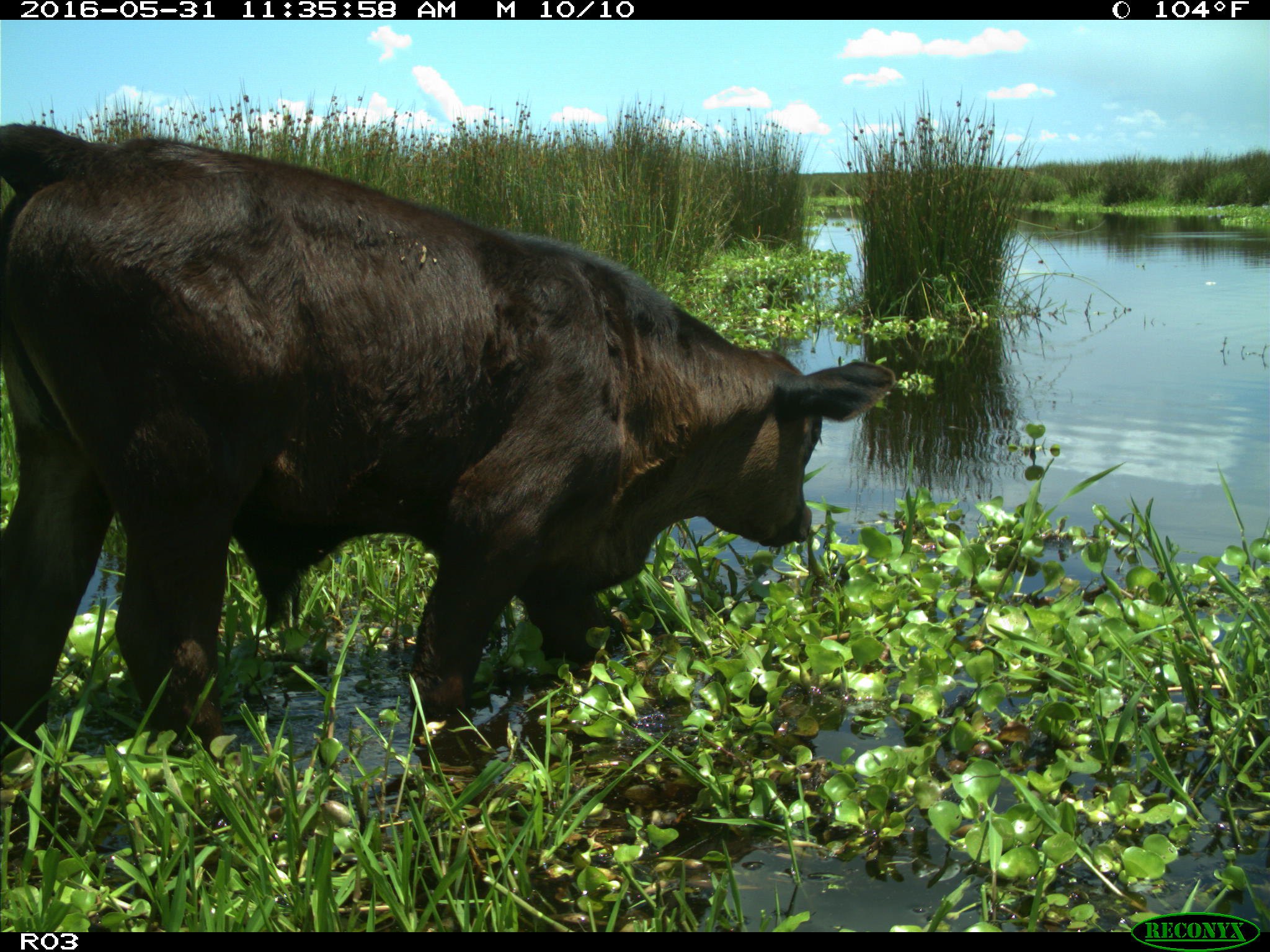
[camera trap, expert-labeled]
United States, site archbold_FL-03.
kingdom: Animalia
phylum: Chordata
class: Mammalia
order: Artiodactyla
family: Bovidae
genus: Bos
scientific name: Bos taurus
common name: domestic cow